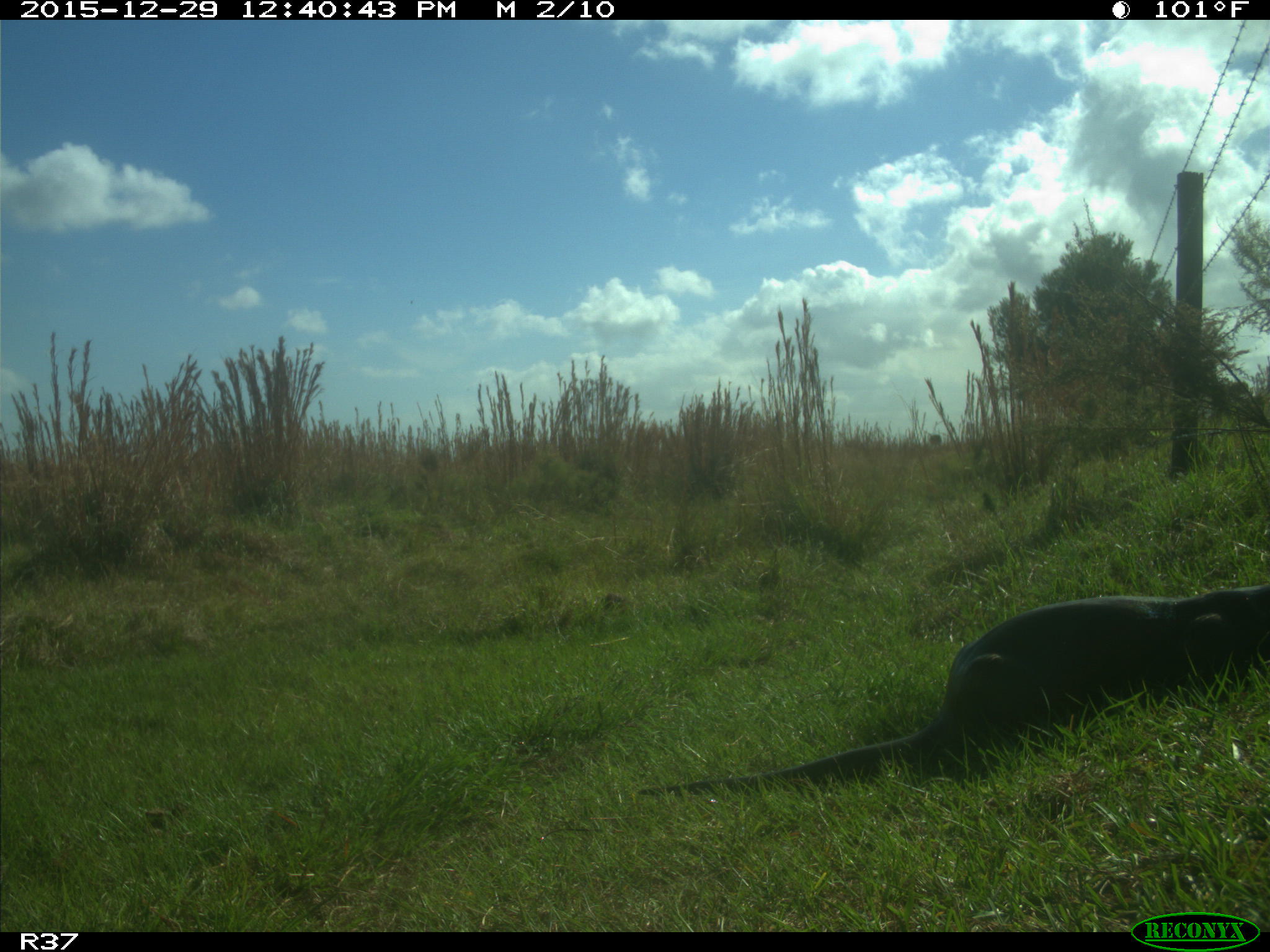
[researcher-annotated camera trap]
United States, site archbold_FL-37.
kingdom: Animalia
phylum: Chordata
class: Mammalia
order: Carnivora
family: Mustelidae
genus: Lontra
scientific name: Lontra canadensis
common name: north american river otter